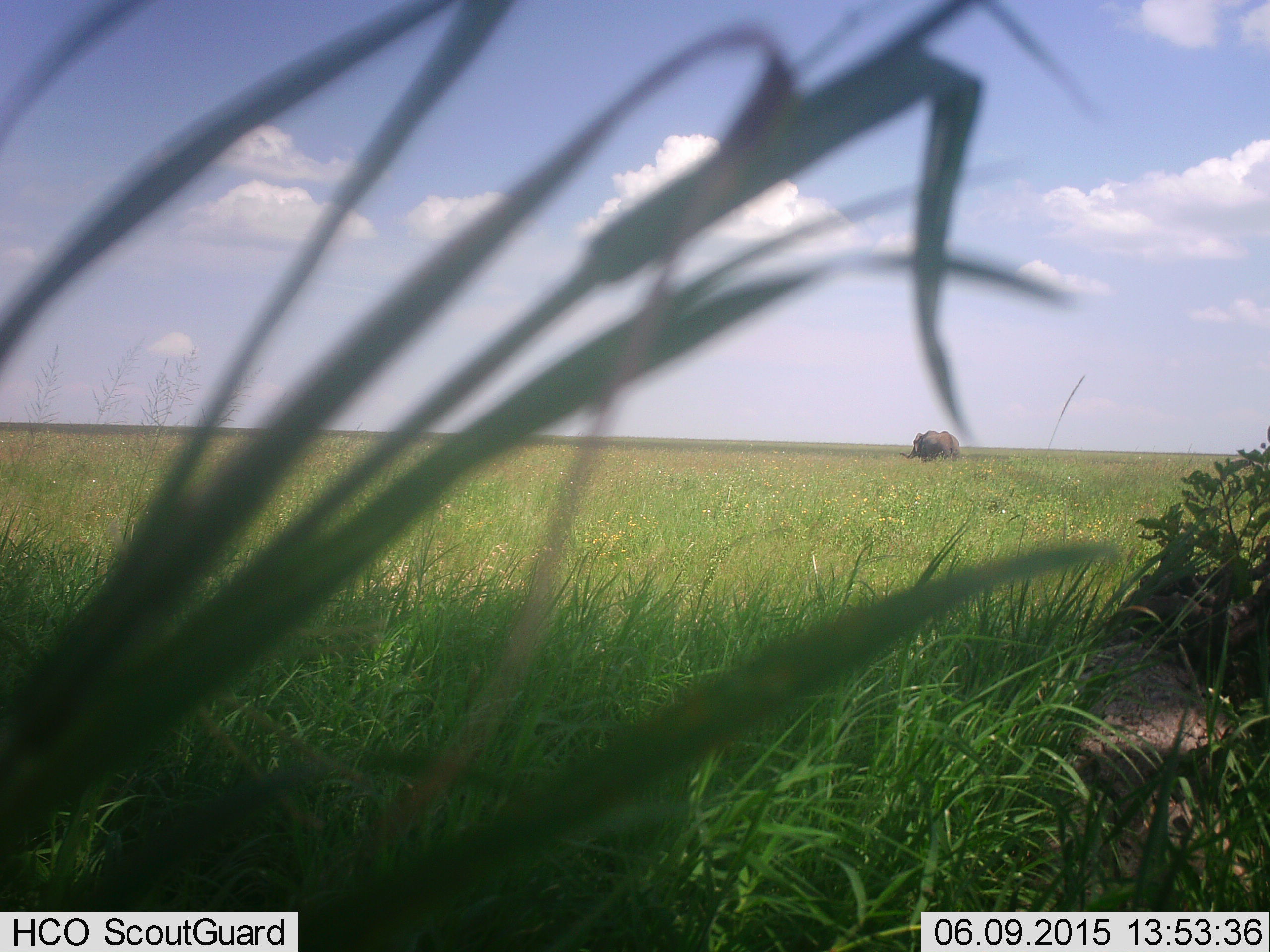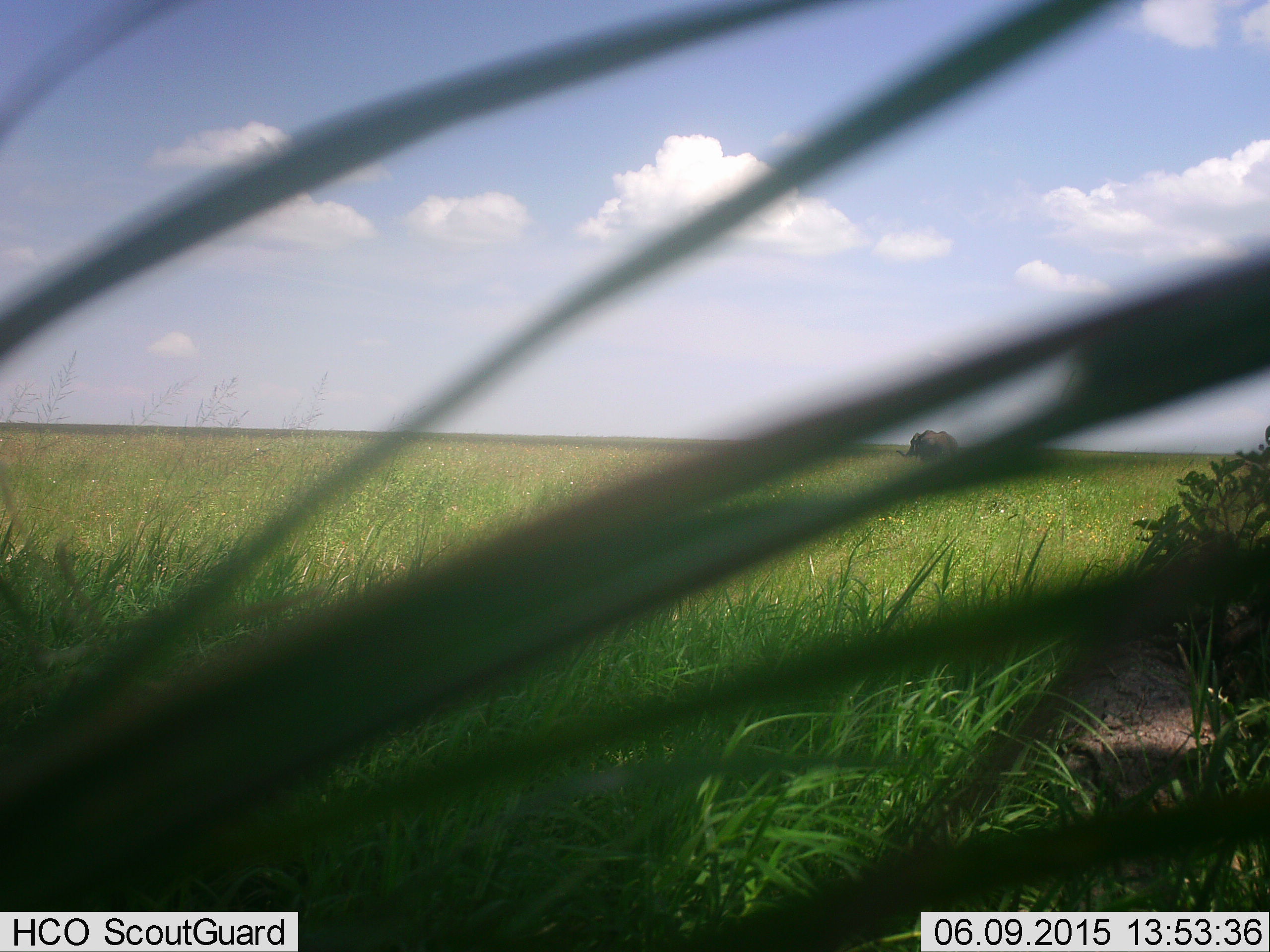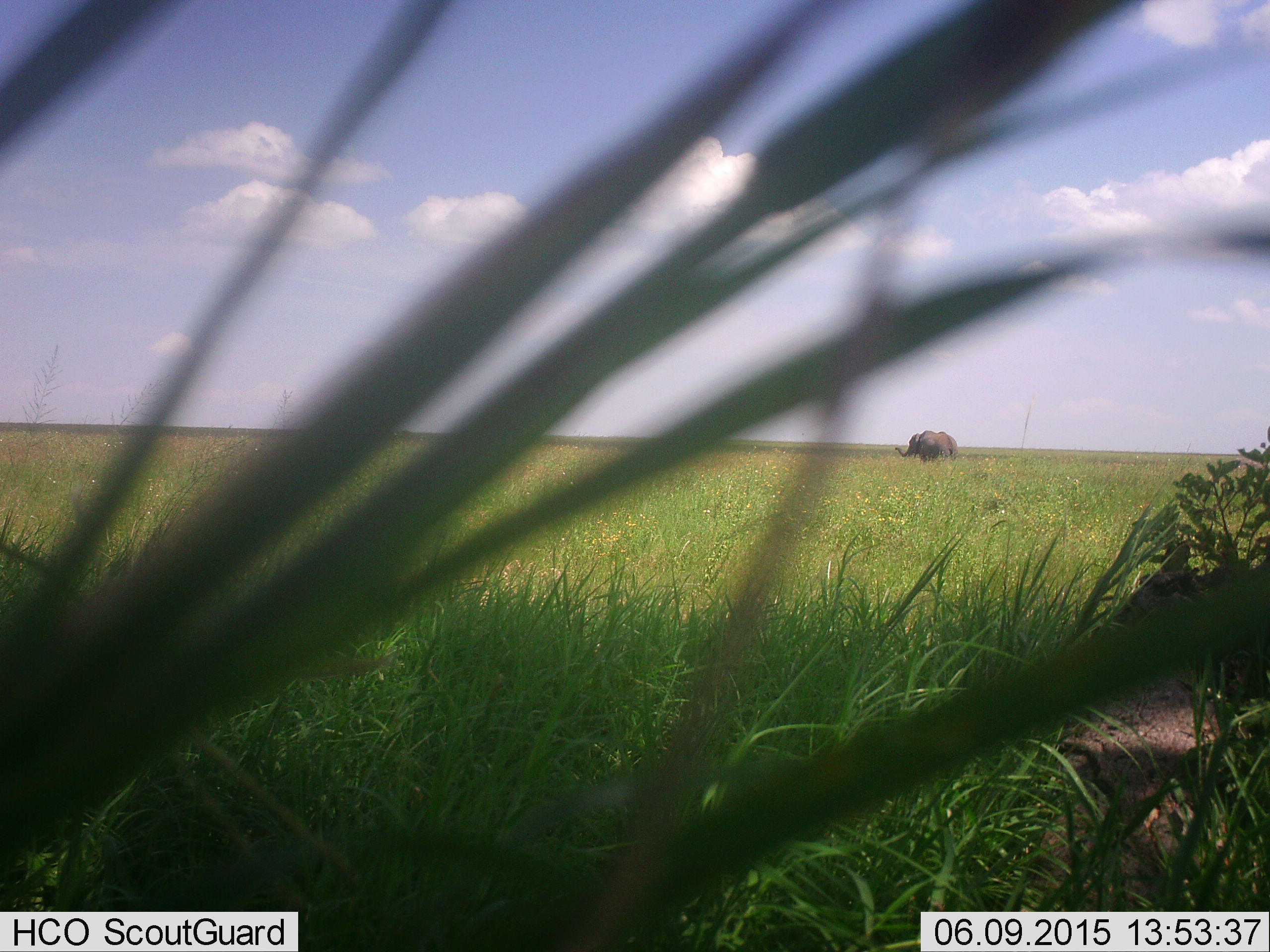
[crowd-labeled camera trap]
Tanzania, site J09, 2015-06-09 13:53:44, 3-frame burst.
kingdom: Animalia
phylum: Chordata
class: Mammalia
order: Proboscidea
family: Elephantidae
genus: Loxodonta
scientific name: Loxodonta africana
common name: african bush elephant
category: elephant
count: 1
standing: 70%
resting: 0%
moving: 30%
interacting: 0%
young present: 0%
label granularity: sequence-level